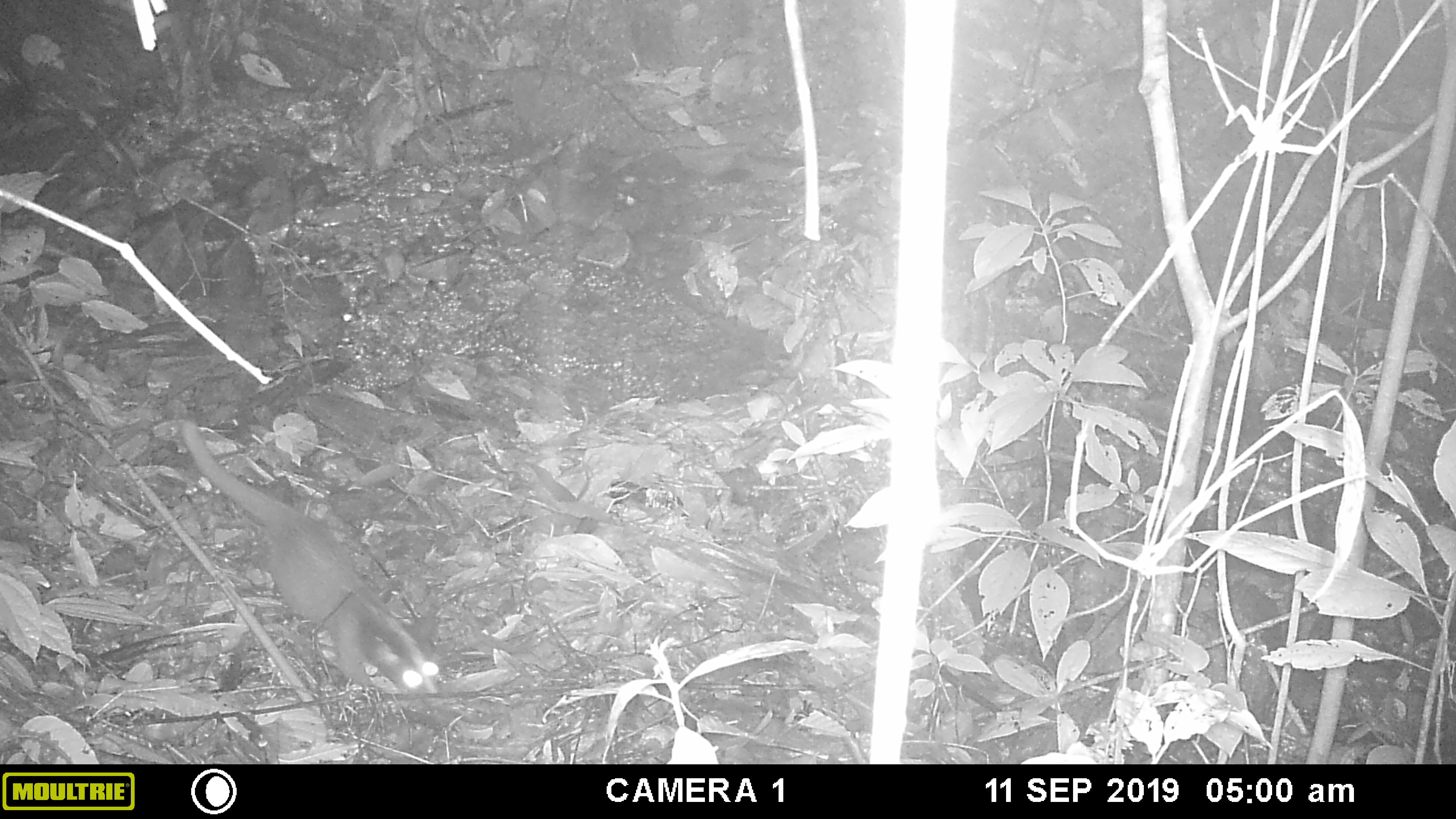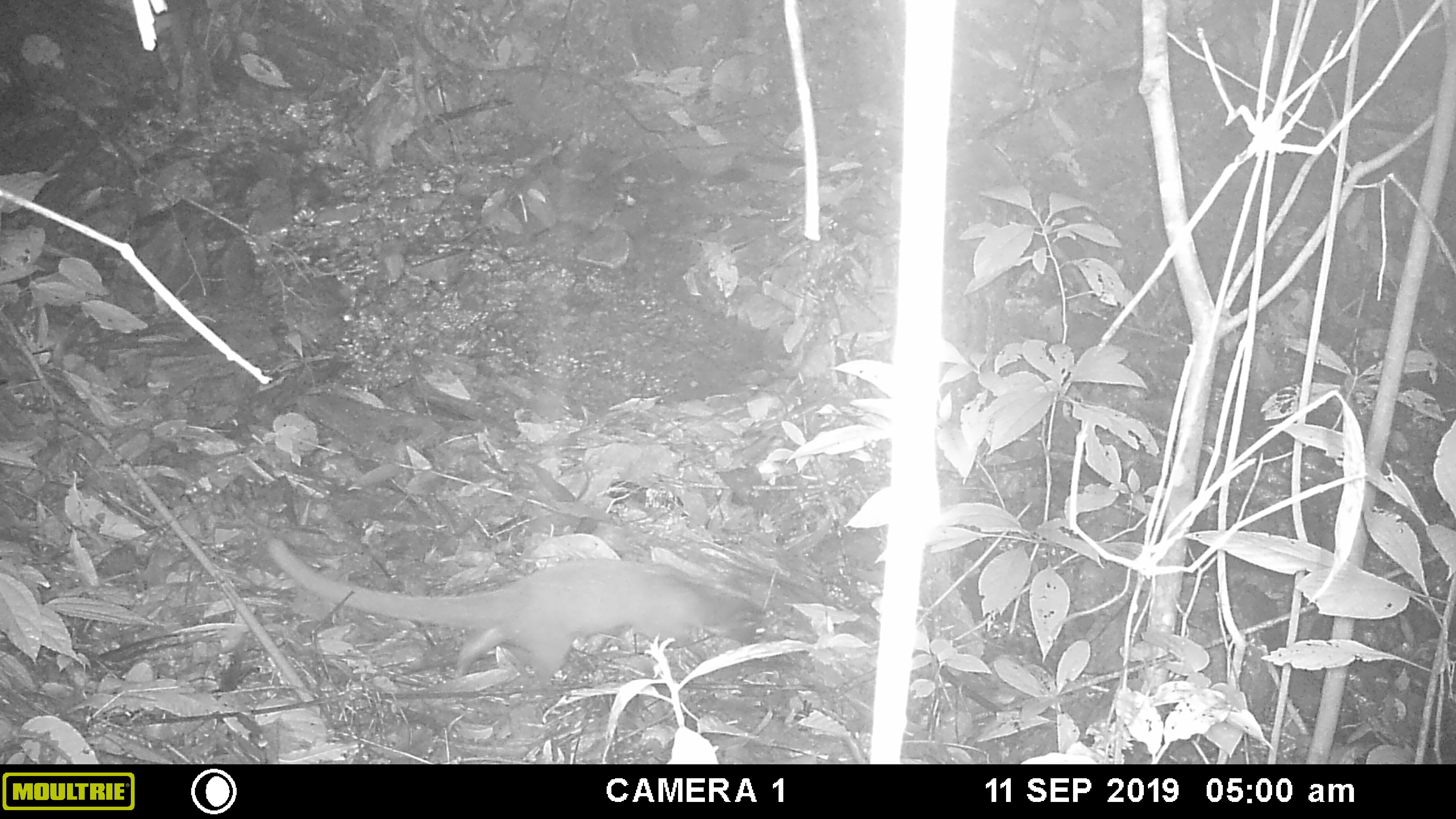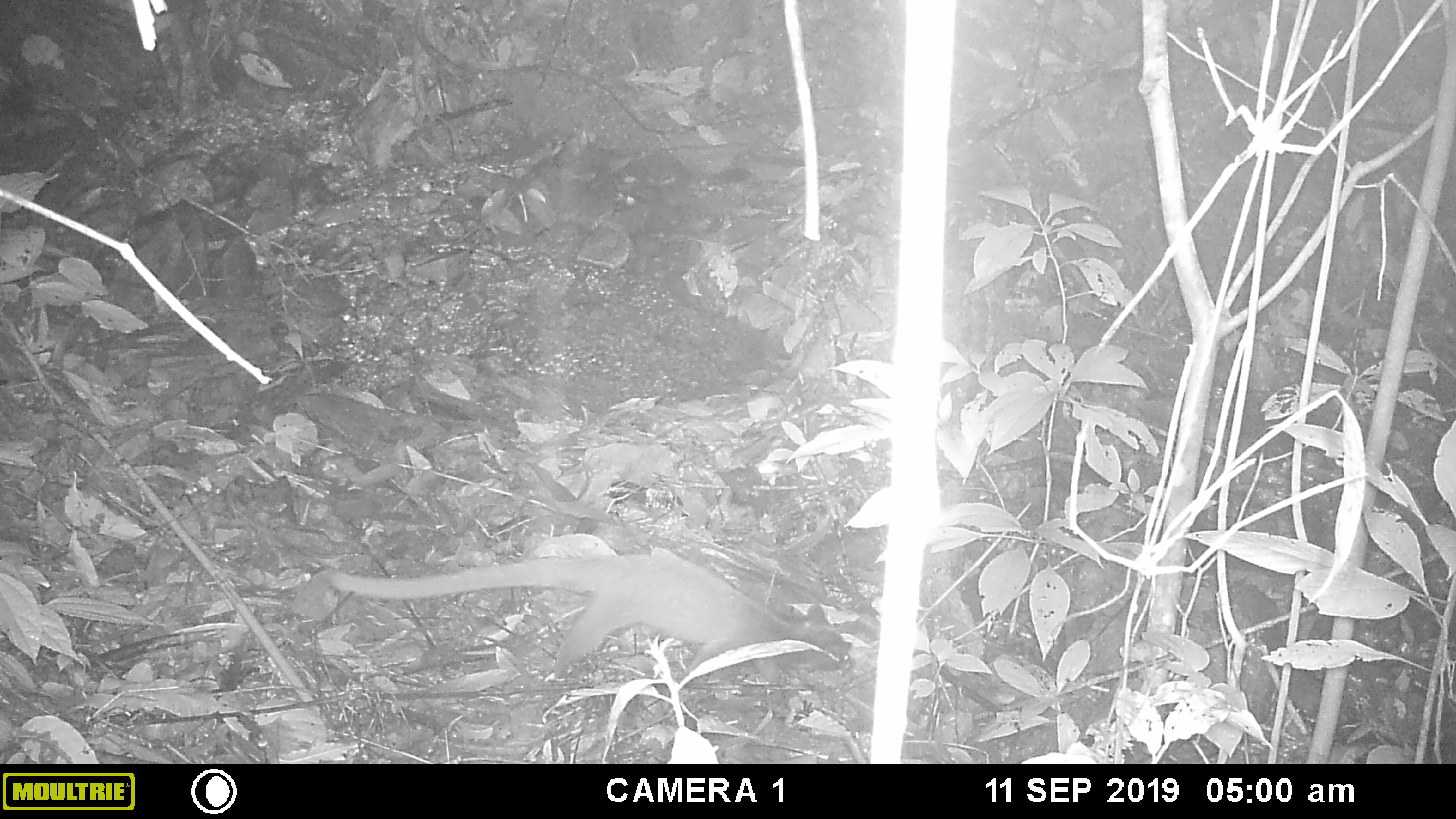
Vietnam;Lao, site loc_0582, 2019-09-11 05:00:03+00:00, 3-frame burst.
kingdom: Animalia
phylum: Chordata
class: Mammalia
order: Carnivora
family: Viverridae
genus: Paguma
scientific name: Paguma larvata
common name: masked palm civet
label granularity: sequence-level